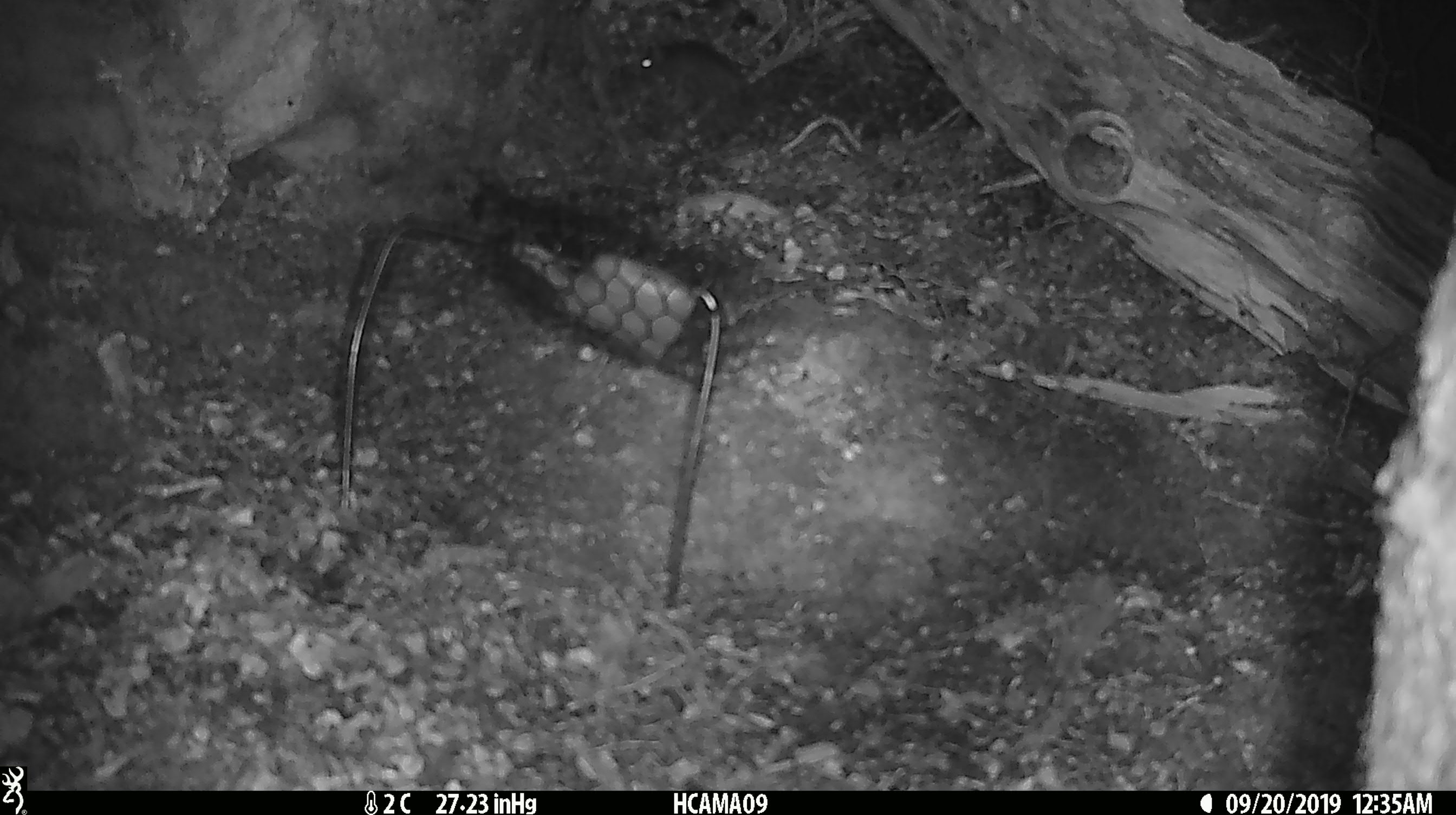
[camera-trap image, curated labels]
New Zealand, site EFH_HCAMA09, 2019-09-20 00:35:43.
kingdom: Animalia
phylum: Chordata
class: Mammalia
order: Rodentia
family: Muridae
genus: Mus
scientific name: Mus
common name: mouse